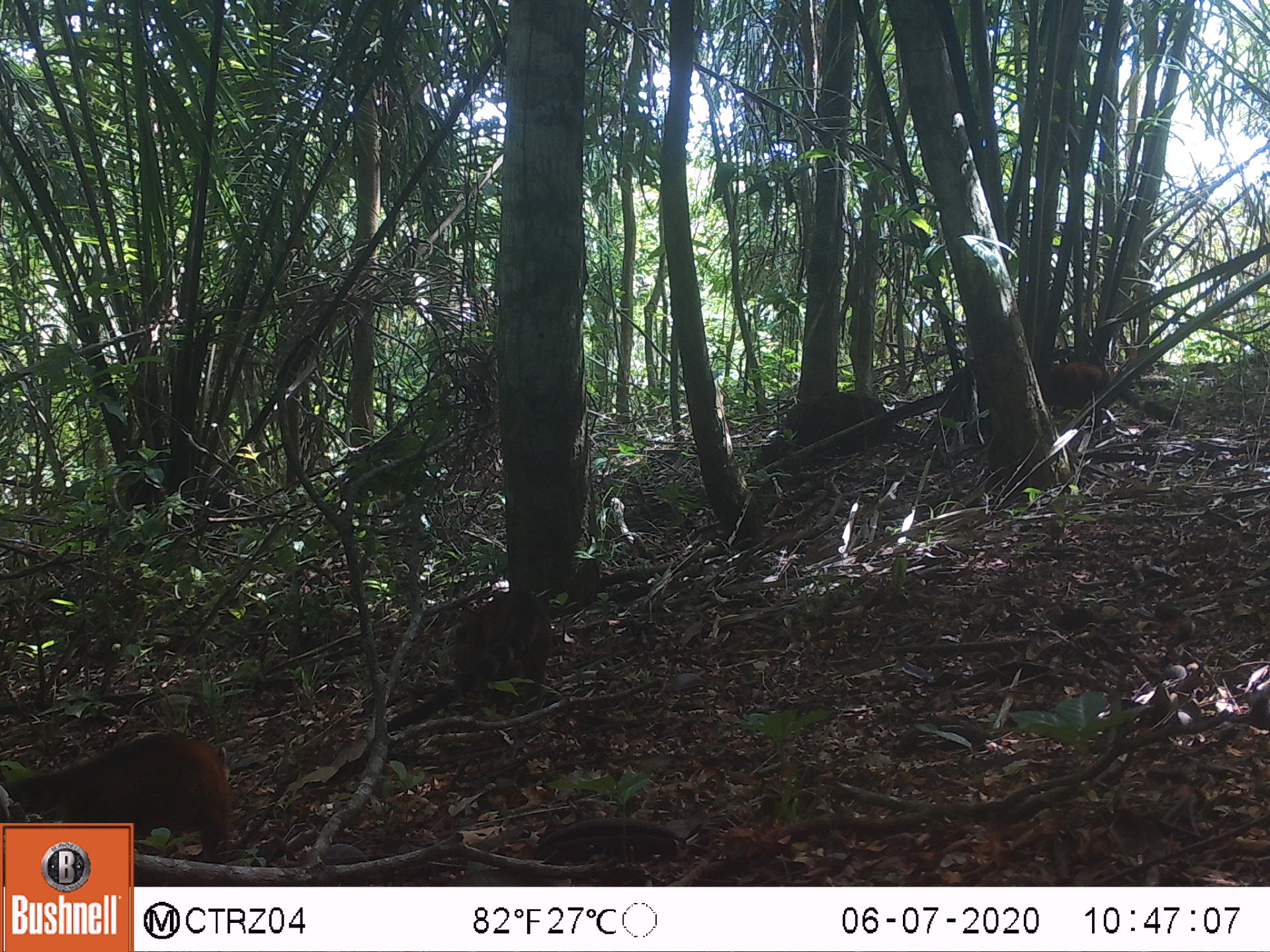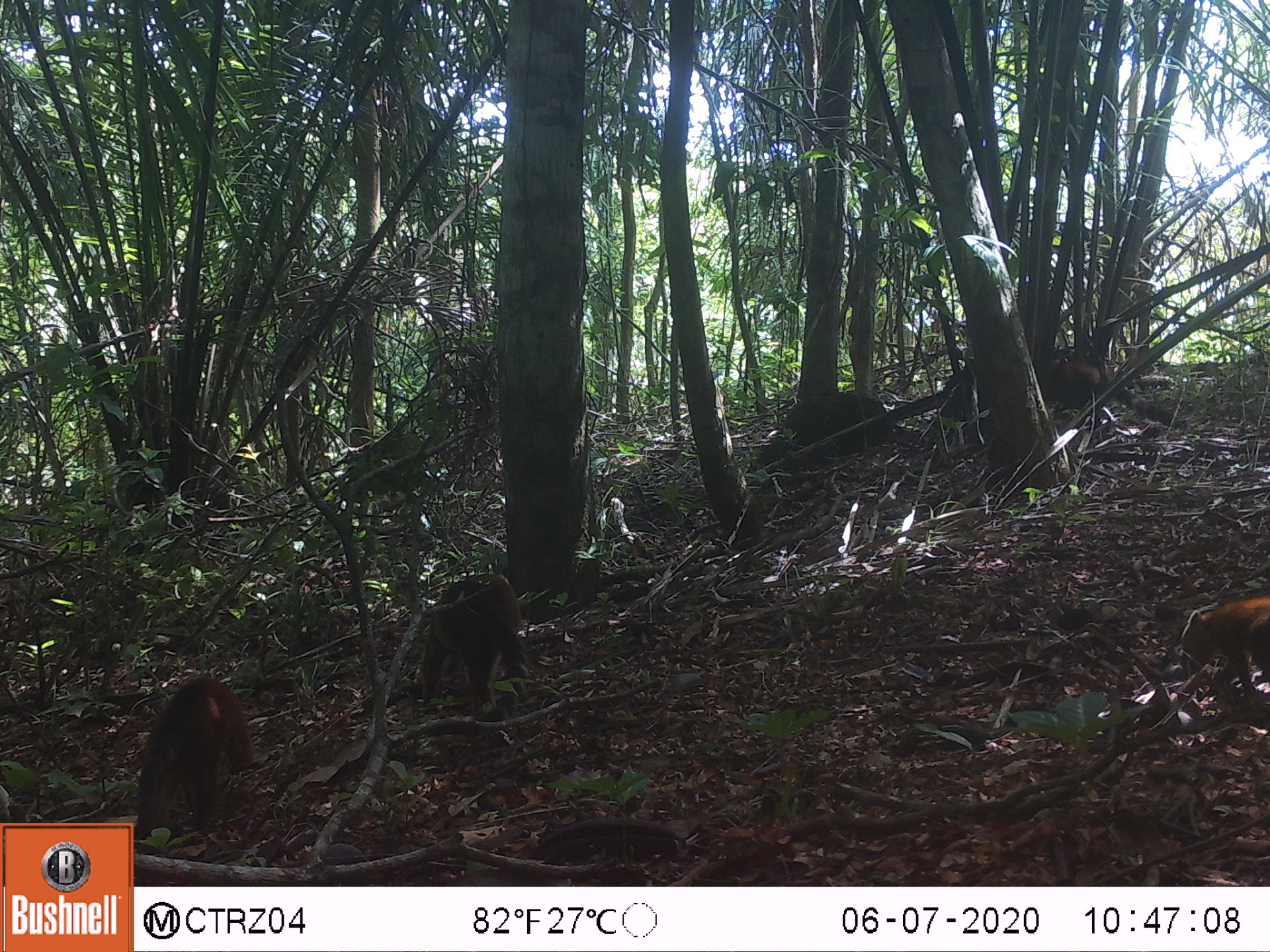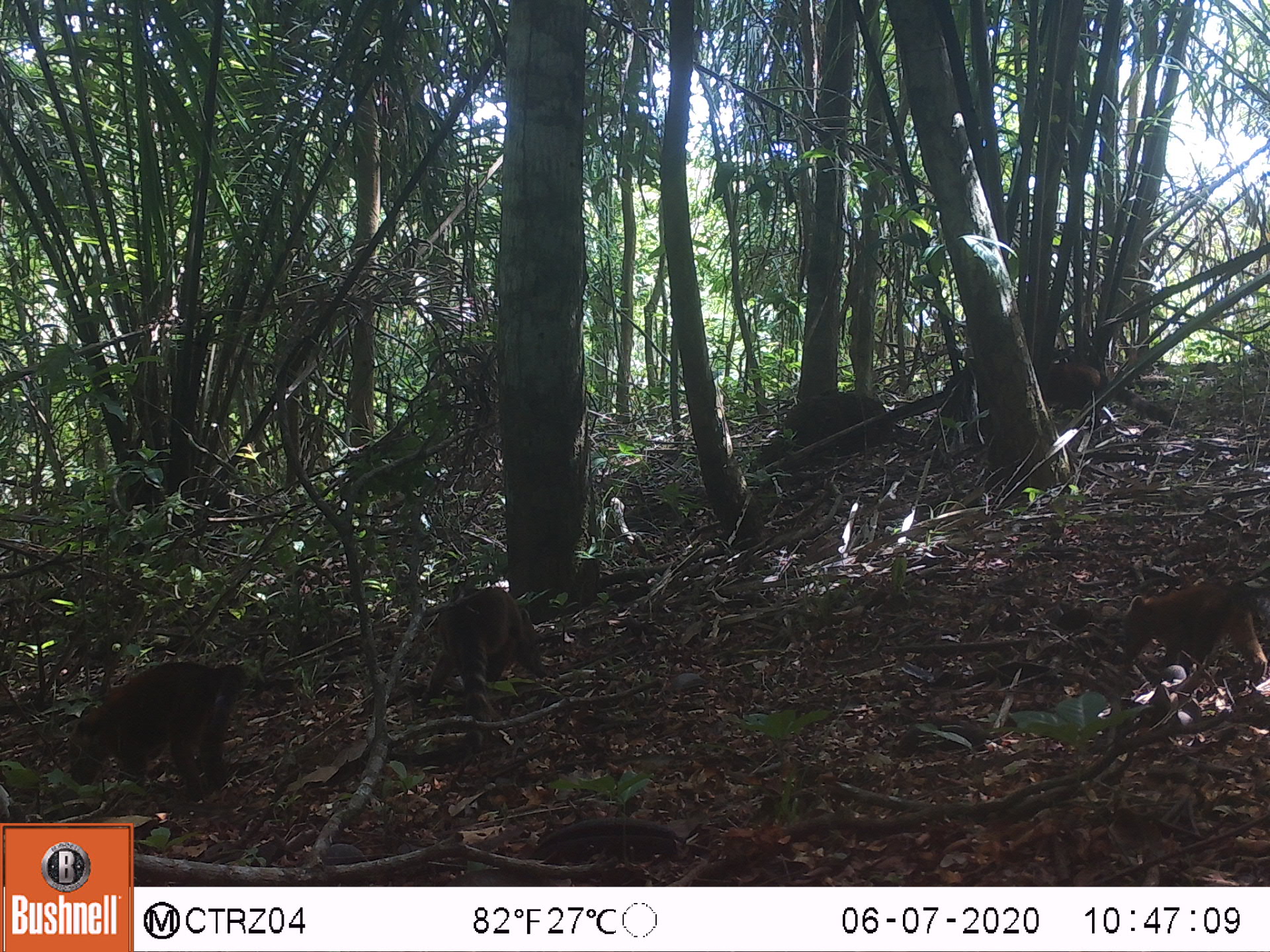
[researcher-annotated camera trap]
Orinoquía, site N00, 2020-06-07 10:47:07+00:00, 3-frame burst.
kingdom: Animalia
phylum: Chordata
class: Mammalia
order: Carnivora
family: Procyonidae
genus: Nasua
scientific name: Nasua nasua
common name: south american coati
South american coati (Nasua nasua).